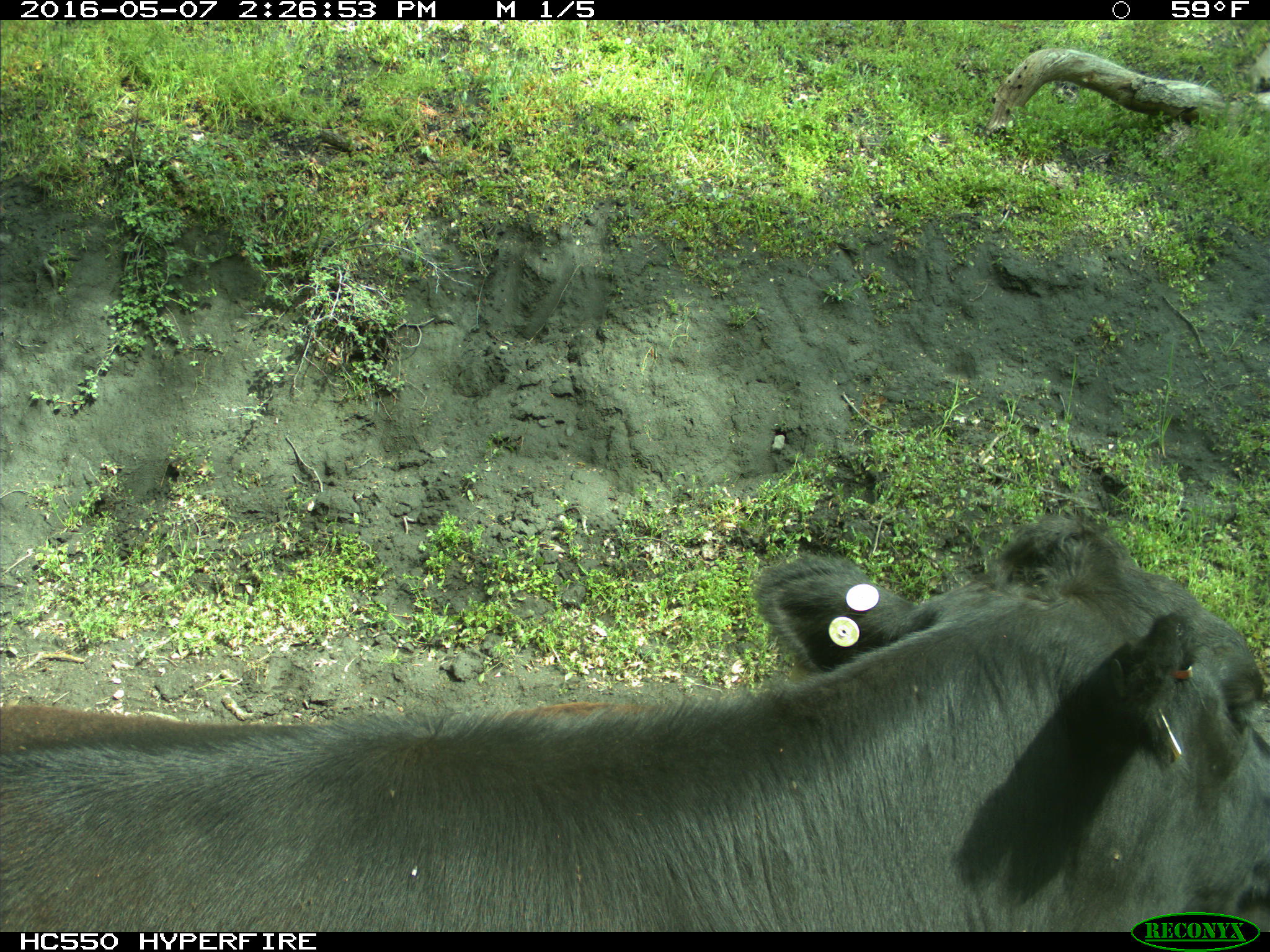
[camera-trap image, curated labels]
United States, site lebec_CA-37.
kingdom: Animalia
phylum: Chordata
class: Mammalia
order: Artiodactyla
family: Bovidae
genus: Bos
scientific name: Bos taurus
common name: domestic cow